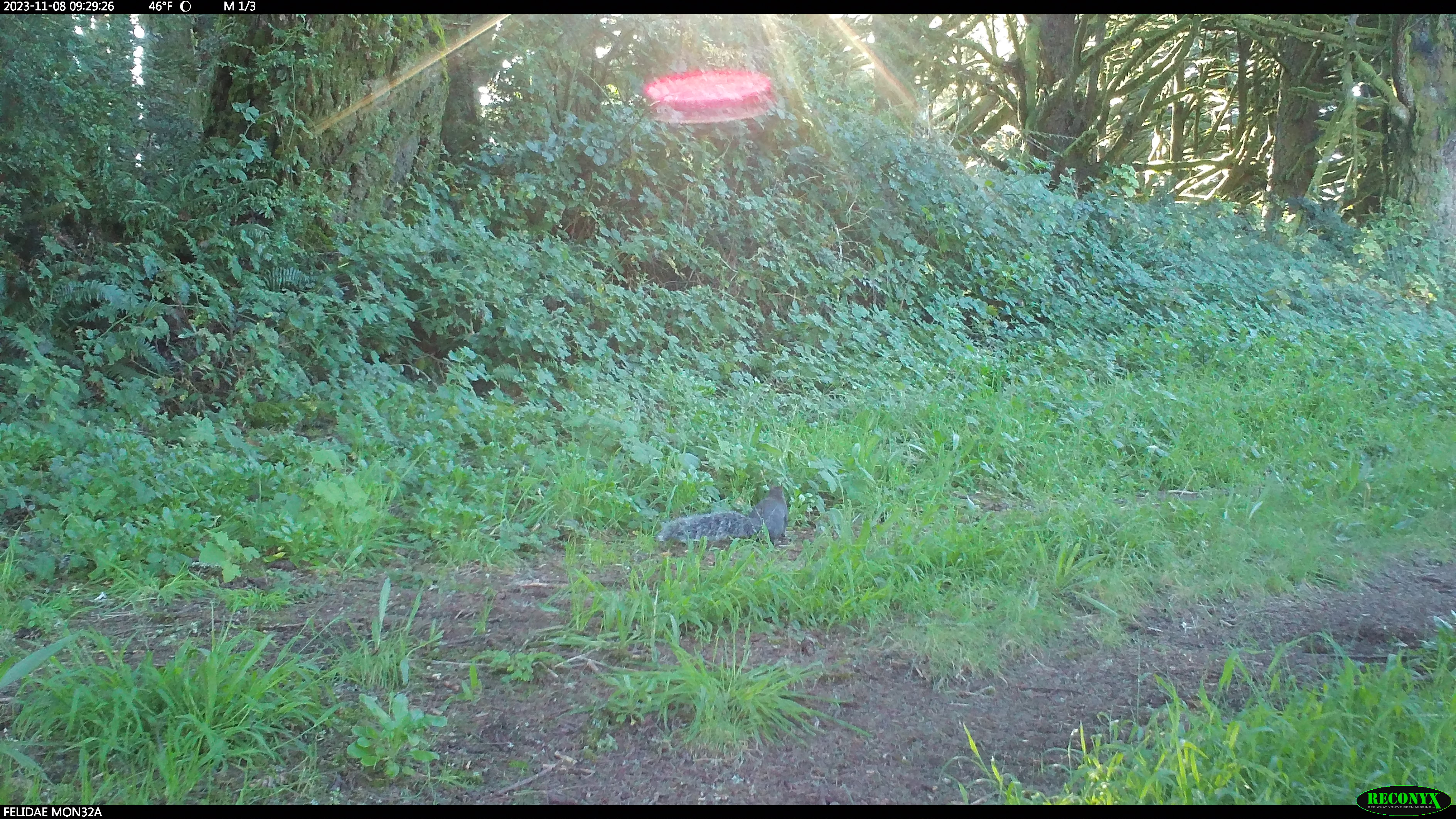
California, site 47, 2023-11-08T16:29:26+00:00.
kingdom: Animalia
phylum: Chordata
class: Mammalia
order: Didelphimorphia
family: Didelphidae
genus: Didelphis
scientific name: Didelphis virginiana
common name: virginia opossum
Virginia opossum (Didelphis virginiana).